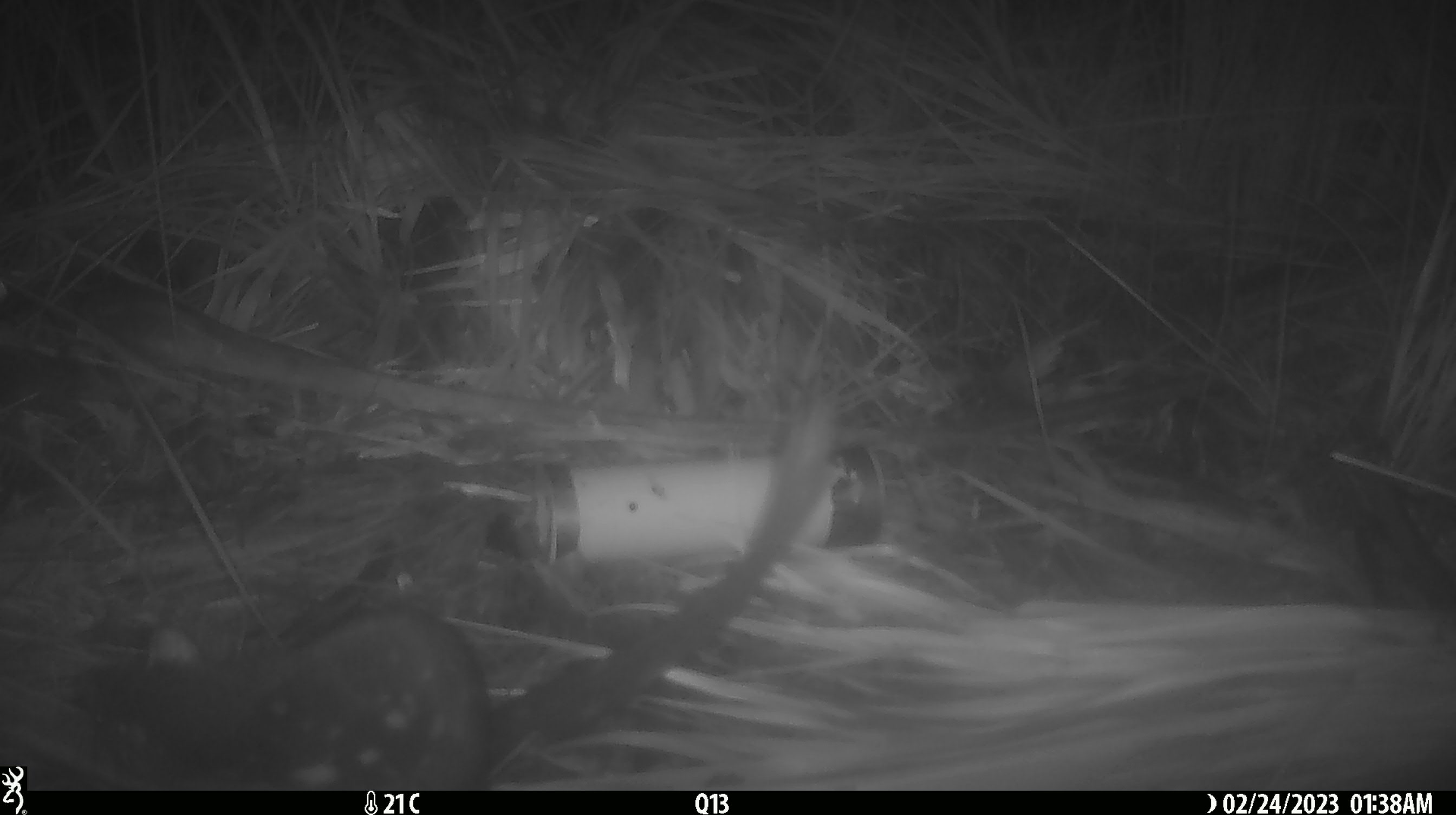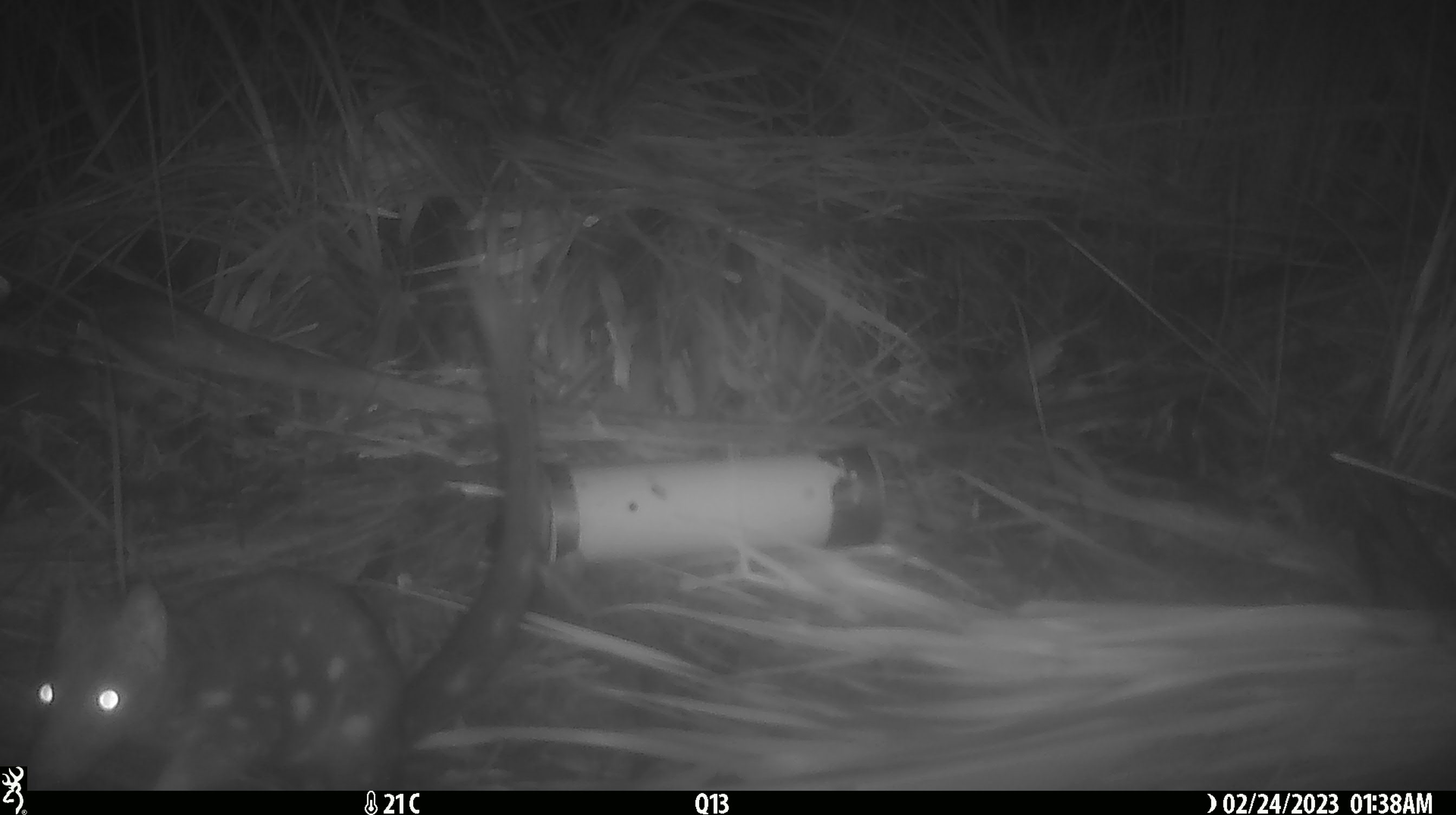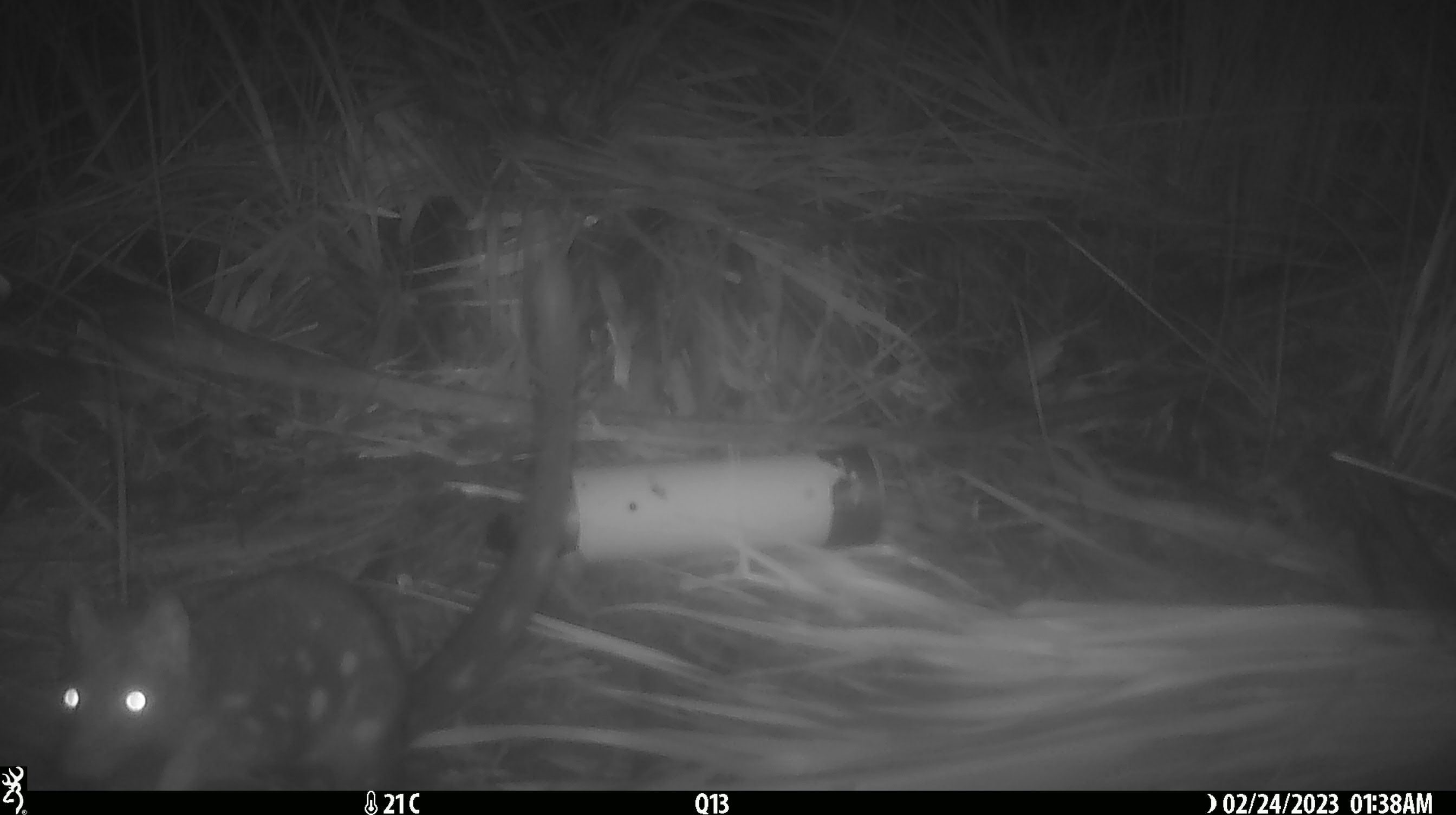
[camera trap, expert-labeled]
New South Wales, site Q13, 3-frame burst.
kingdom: Animalia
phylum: Chordata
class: Mammalia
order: Dasyuromorphia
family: Dasyuridae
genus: Dasyurus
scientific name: Dasyurus maculatus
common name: spotted-tailed quoll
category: quoll